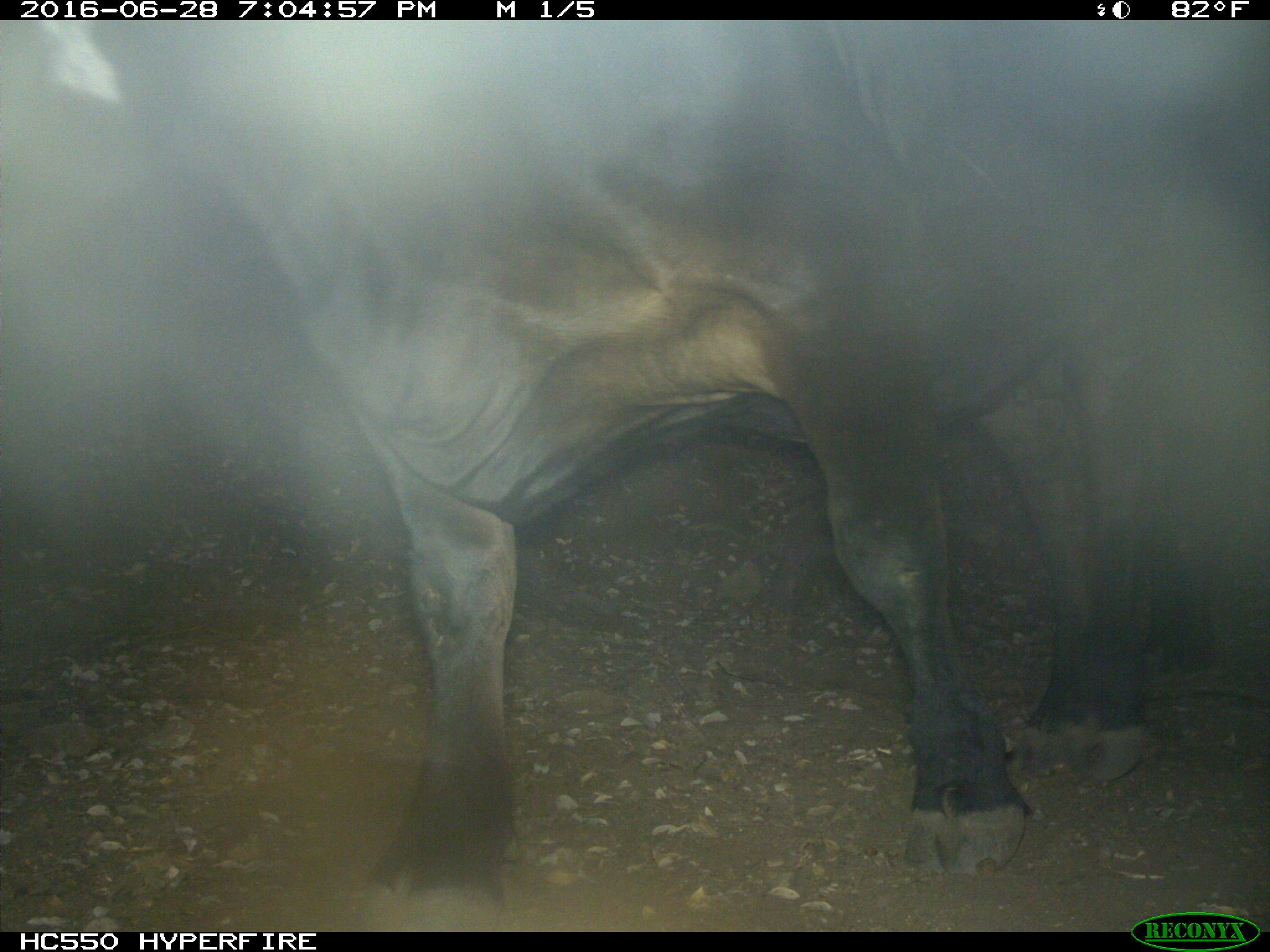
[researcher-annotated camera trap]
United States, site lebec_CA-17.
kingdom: Animalia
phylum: Chordata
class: Mammalia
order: Artiodactyla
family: Bovidae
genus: Bos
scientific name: Bos taurus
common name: domestic cow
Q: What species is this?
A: Bos taurus (domestic cow).